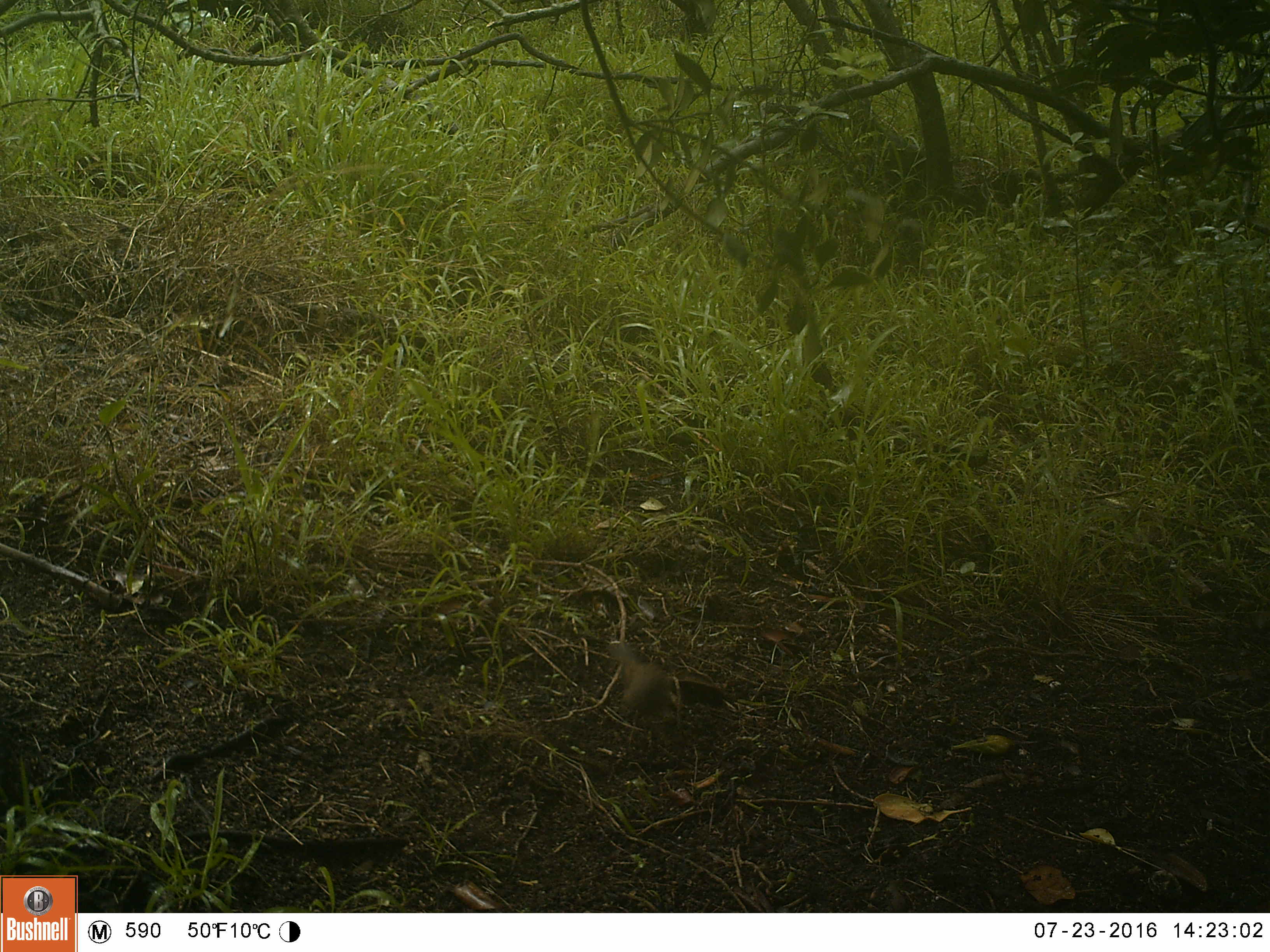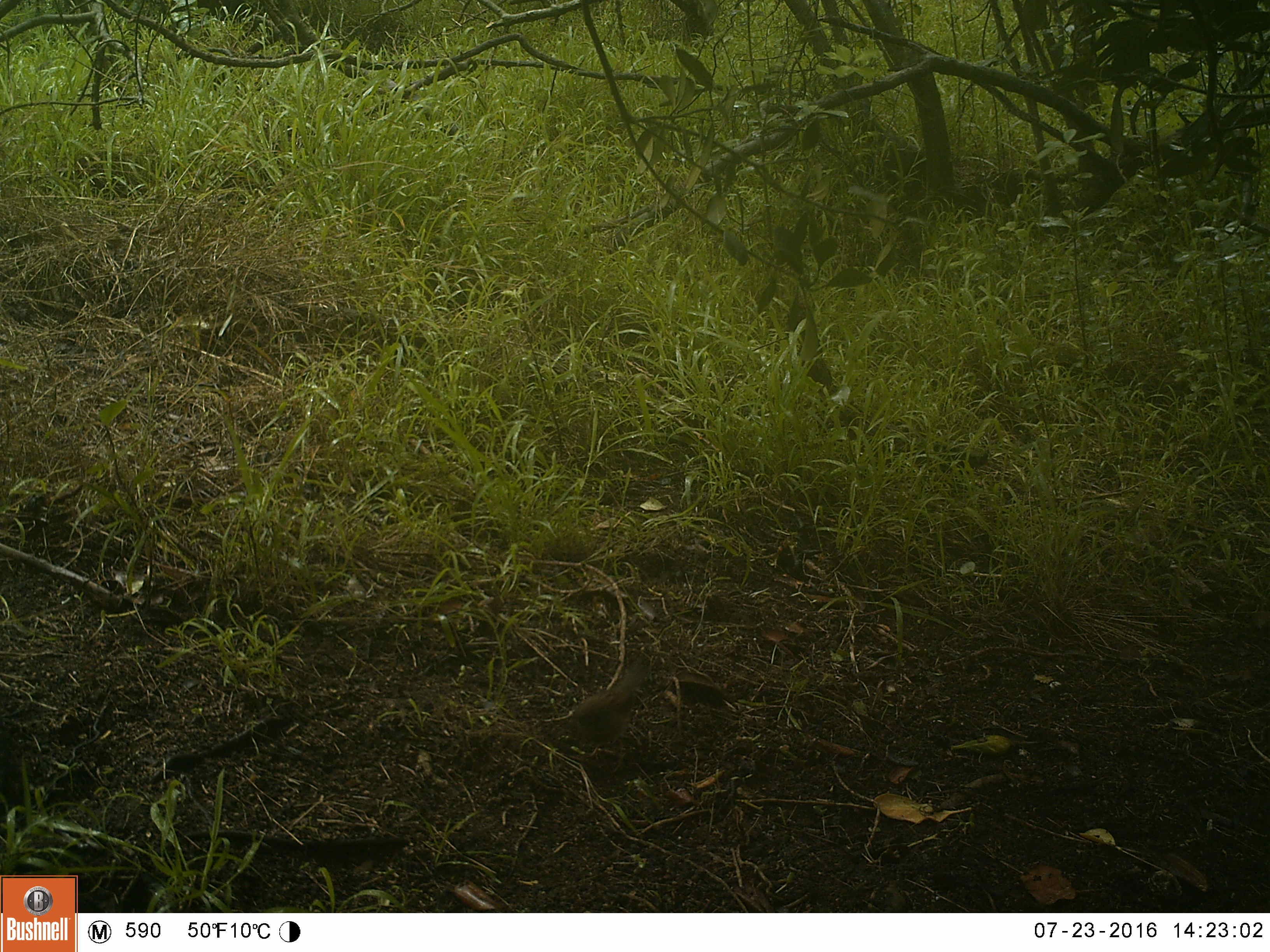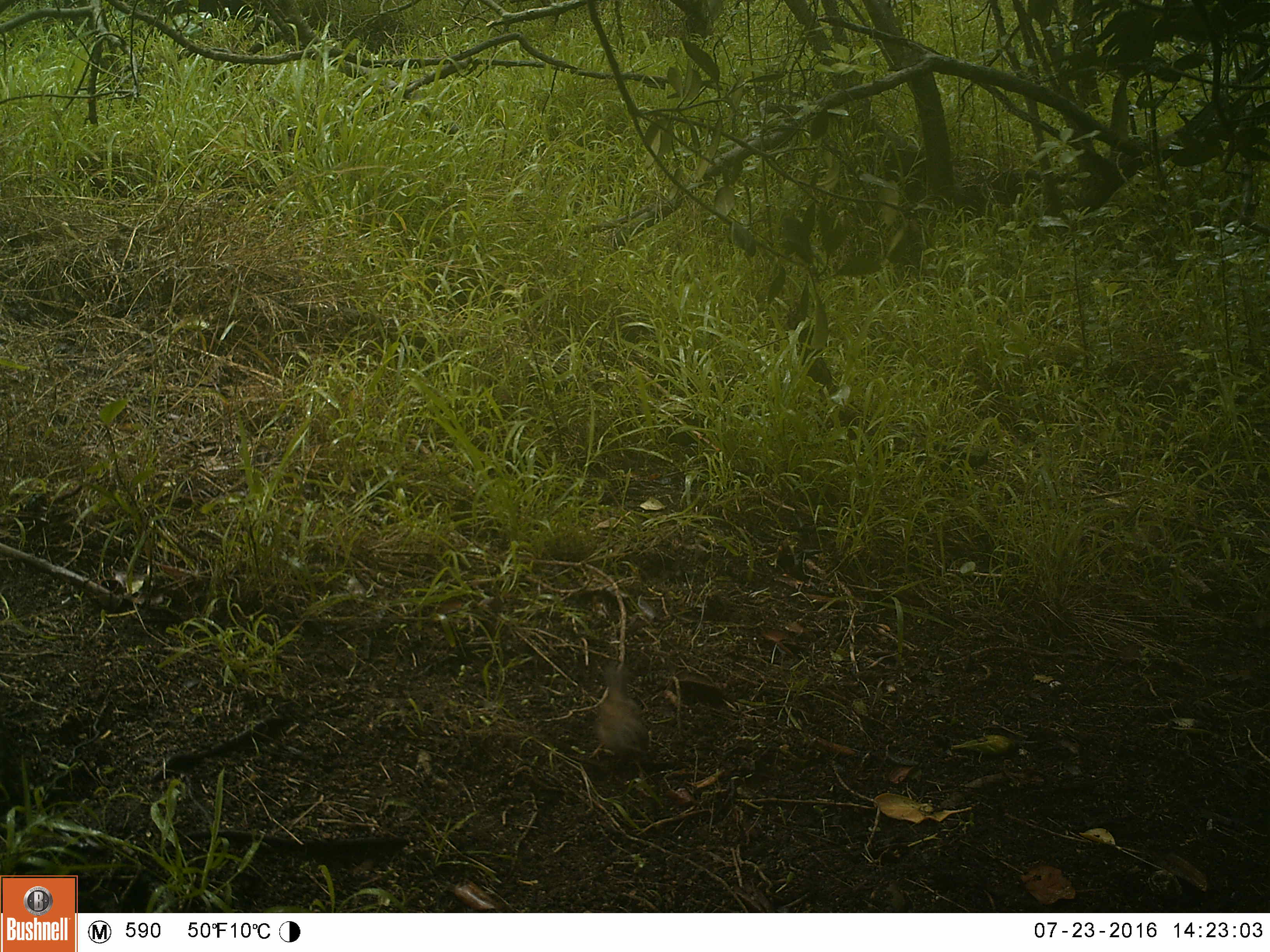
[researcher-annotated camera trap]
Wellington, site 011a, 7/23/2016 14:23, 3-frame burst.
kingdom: Animalia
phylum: Chordata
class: Aves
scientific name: Aves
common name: bird